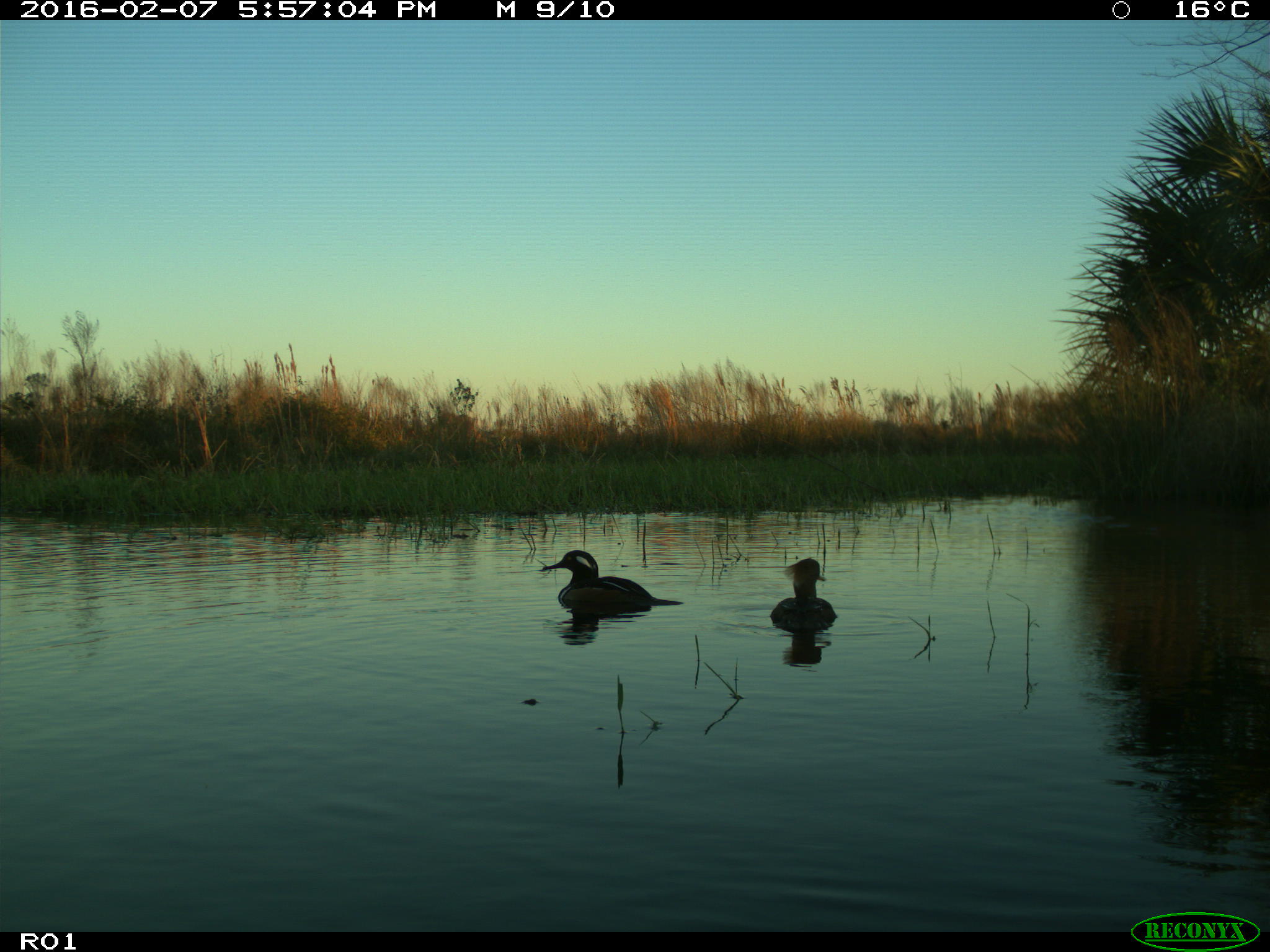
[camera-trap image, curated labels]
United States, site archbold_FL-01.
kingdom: Animalia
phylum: Chordata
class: Aves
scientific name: Aves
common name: birds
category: unidentified bird